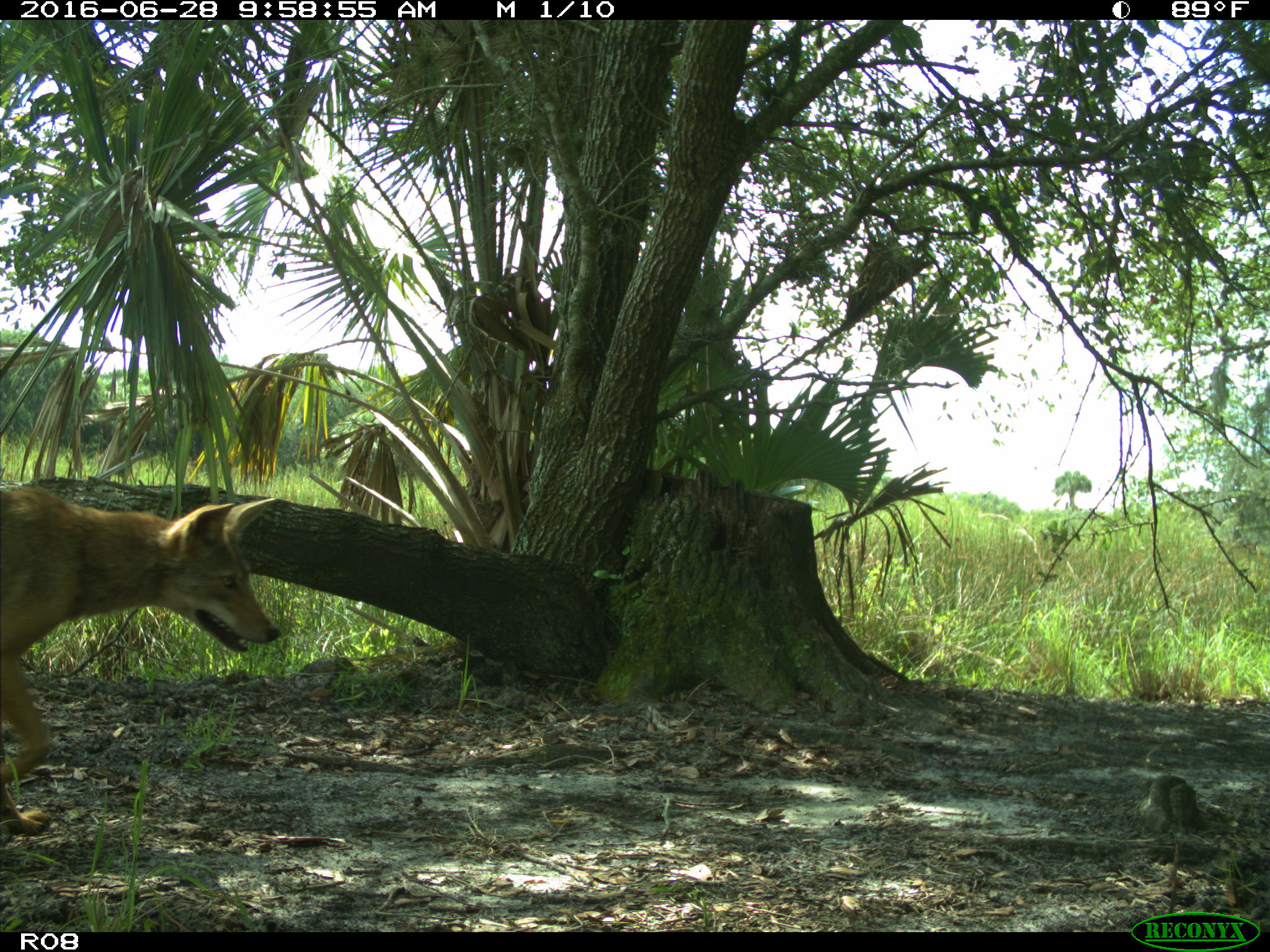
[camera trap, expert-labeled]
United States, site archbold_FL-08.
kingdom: Animalia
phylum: Chordata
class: Mammalia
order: Carnivora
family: Canidae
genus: Canis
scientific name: Canis latrans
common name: coyote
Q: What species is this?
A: Canis latrans (coyote).